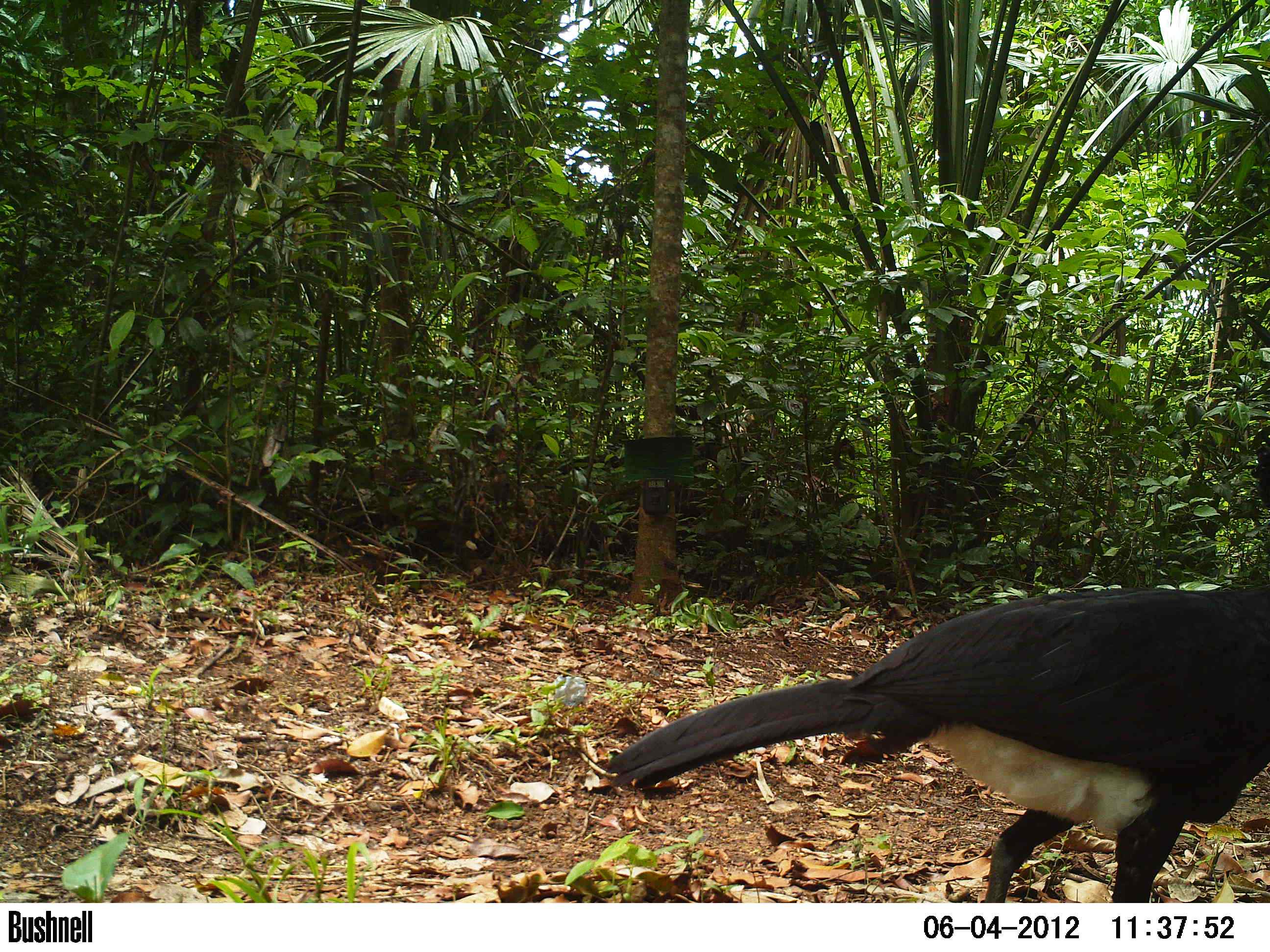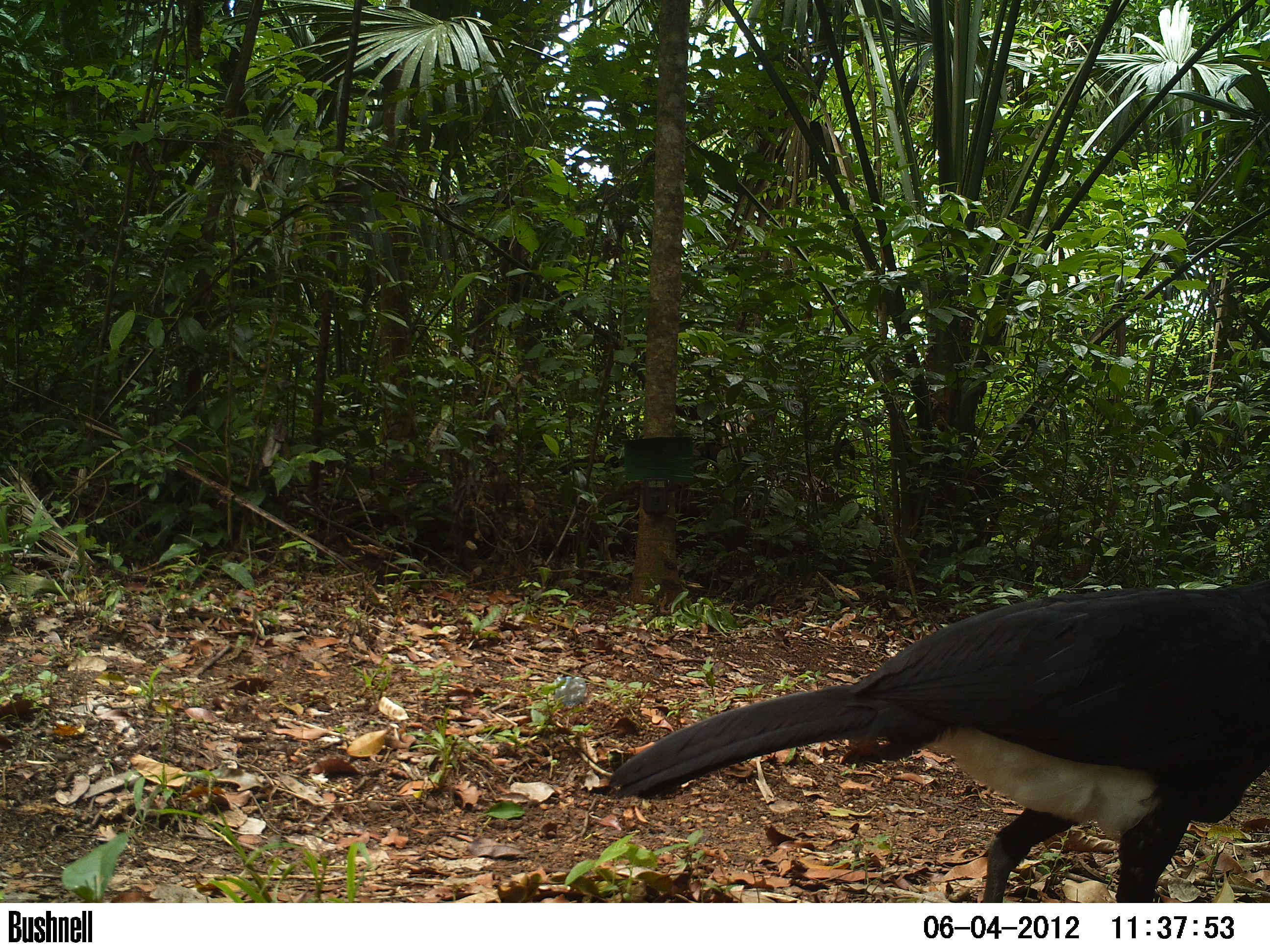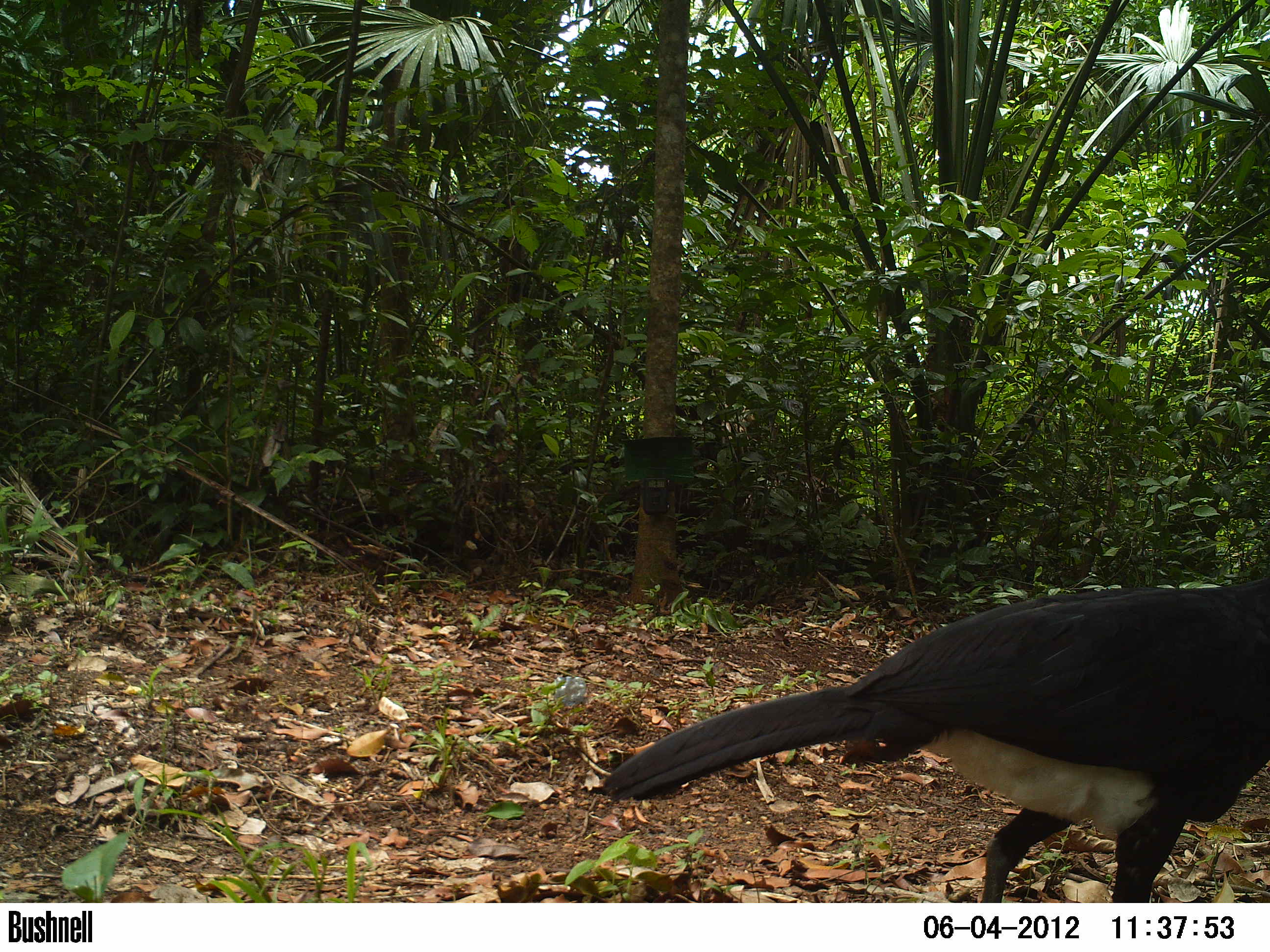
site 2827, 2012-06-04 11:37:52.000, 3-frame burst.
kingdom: Animalia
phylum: Chordata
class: Aves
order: Galliformes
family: Cracidae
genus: Crax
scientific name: Crax rubra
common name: great curassow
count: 1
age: adult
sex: male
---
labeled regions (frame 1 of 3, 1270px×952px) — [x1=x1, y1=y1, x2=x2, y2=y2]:
crax rubra: [x1=605, y1=418, x2=1270, y2=899]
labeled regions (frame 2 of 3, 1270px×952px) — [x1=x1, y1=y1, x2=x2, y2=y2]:
crax rubra: [x1=610, y1=572, x2=1270, y2=901]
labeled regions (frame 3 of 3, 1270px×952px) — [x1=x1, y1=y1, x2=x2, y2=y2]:
crax rubra: [x1=605, y1=566, x2=1270, y2=902]